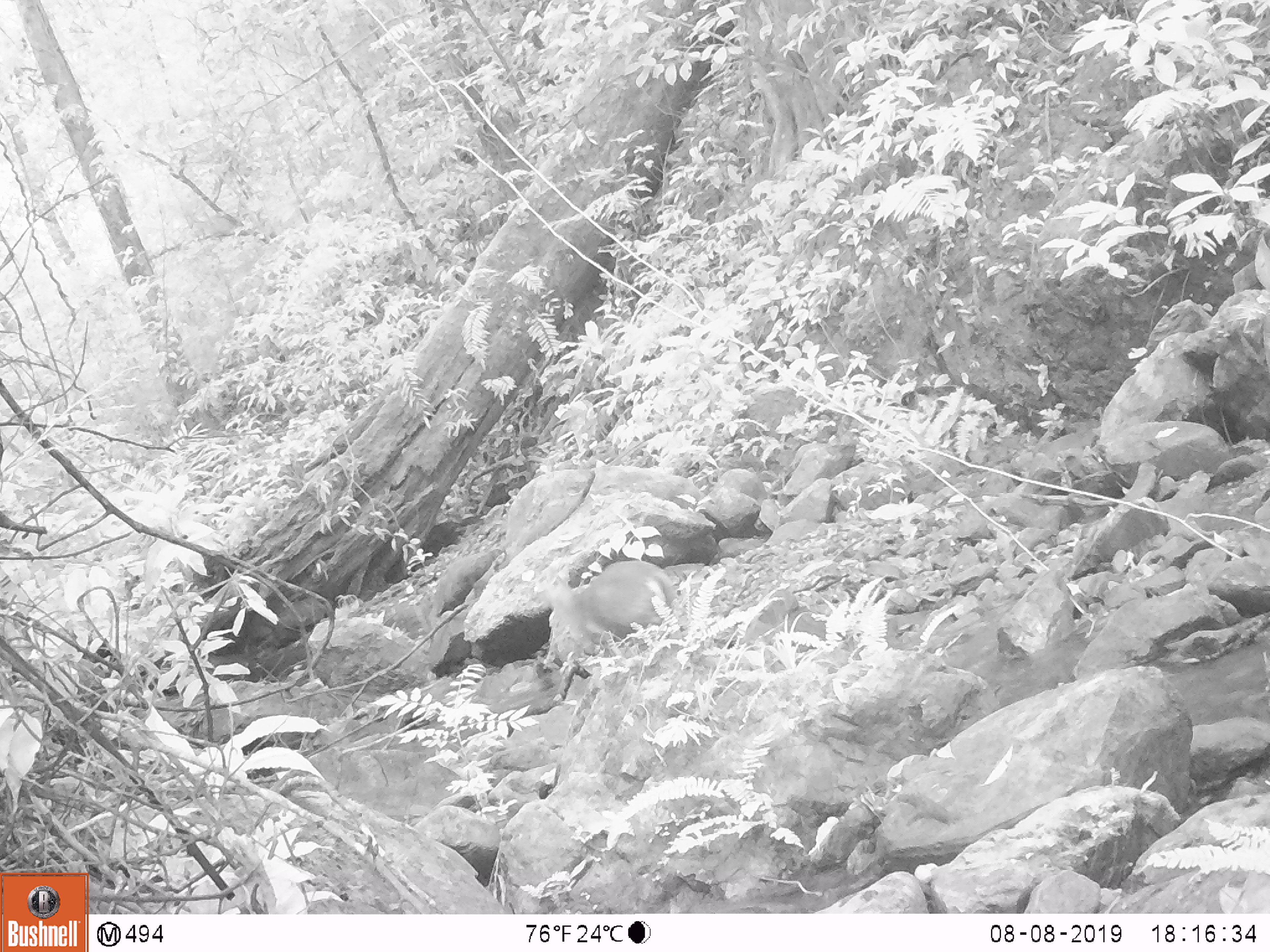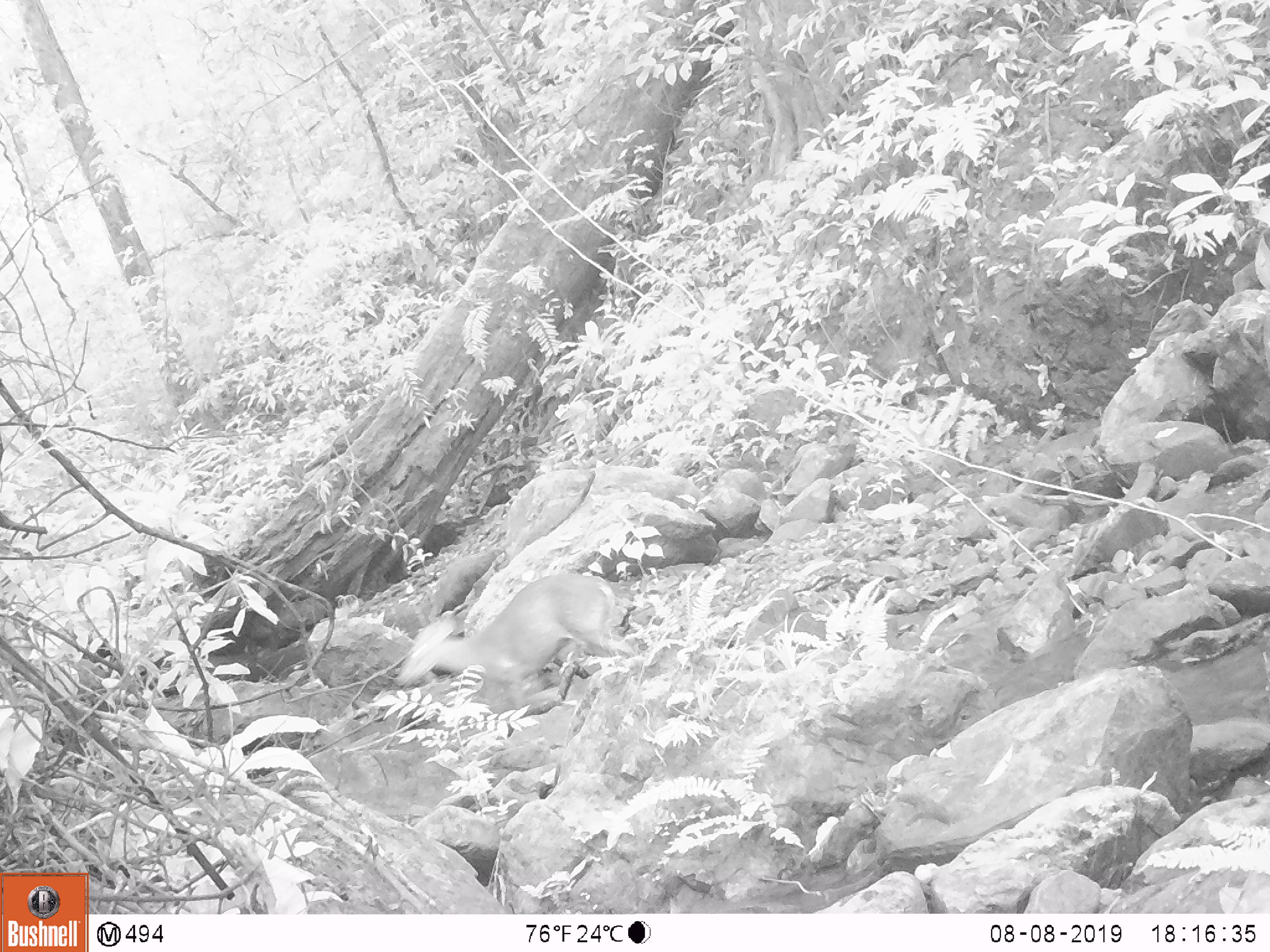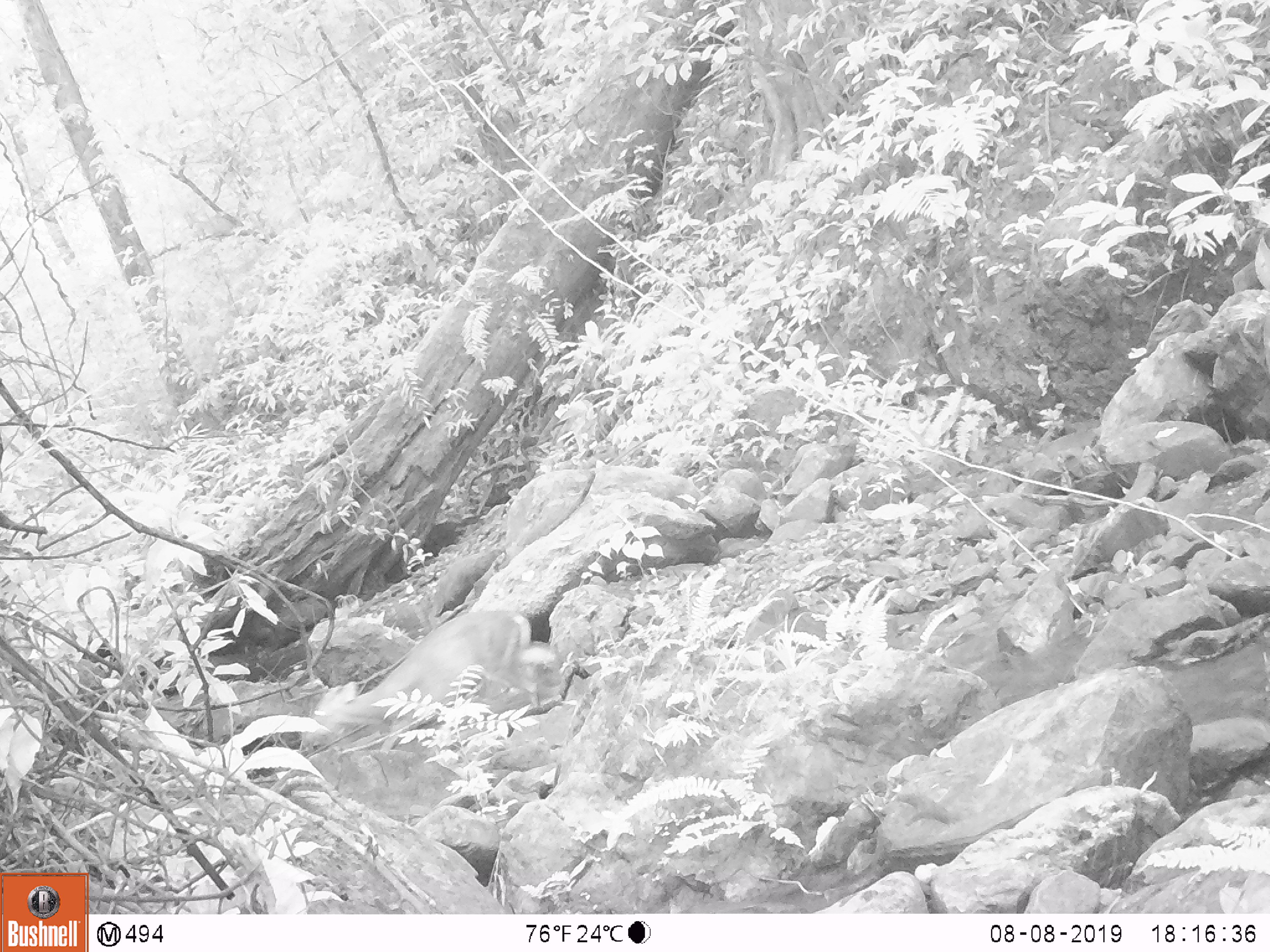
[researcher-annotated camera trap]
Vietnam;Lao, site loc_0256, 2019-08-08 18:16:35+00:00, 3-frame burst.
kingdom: Animalia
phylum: Chordata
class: Mammalia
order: Artiodactyla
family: Cervidae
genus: Muntiacus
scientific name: Muntiacus rooseveltorum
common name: roosevelt's muntjac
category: roosevelts muntjac group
Roosevelts muntjac group (roosevelt's muntjac) (Muntiacus rooseveltorum). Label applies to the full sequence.